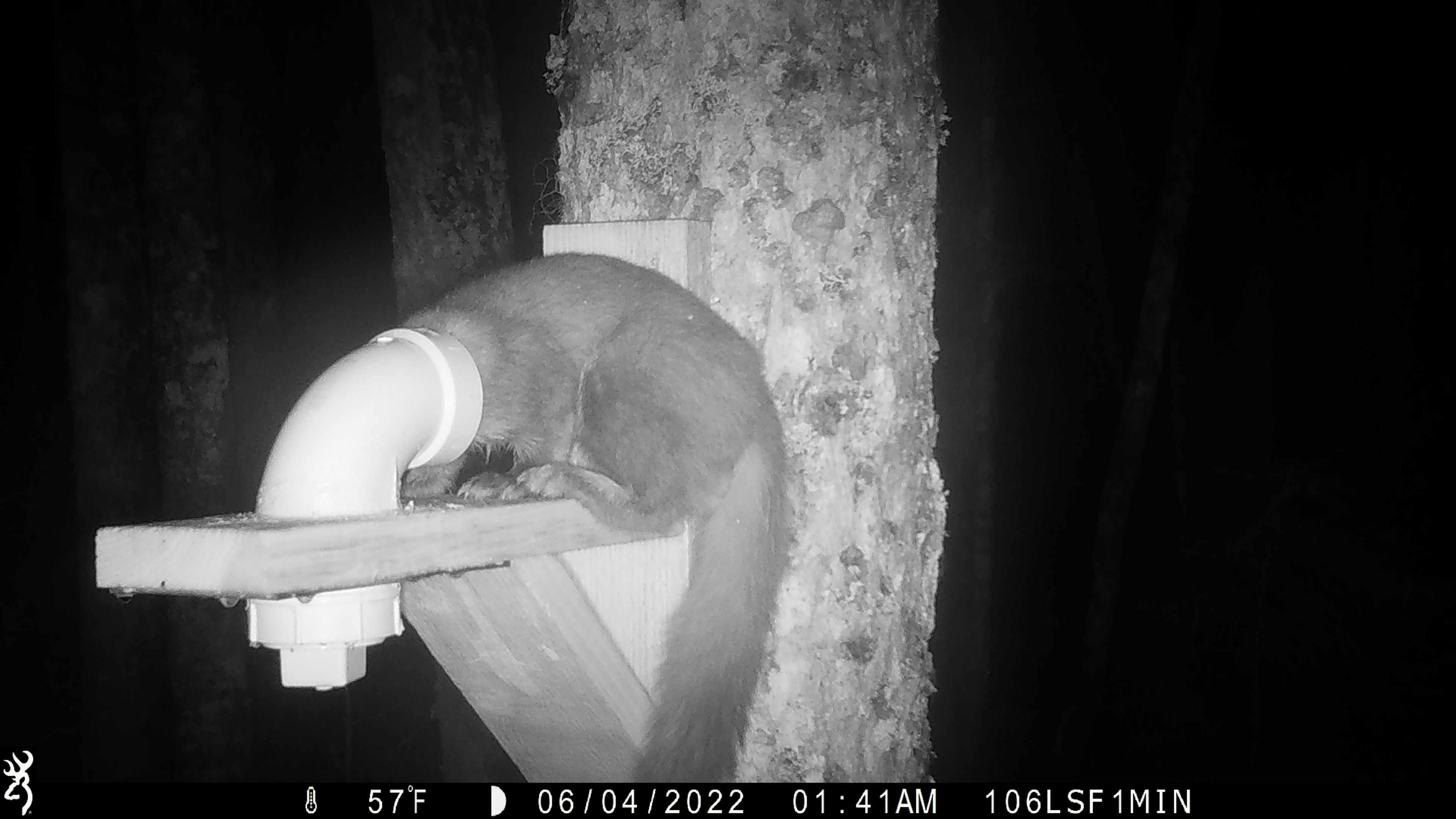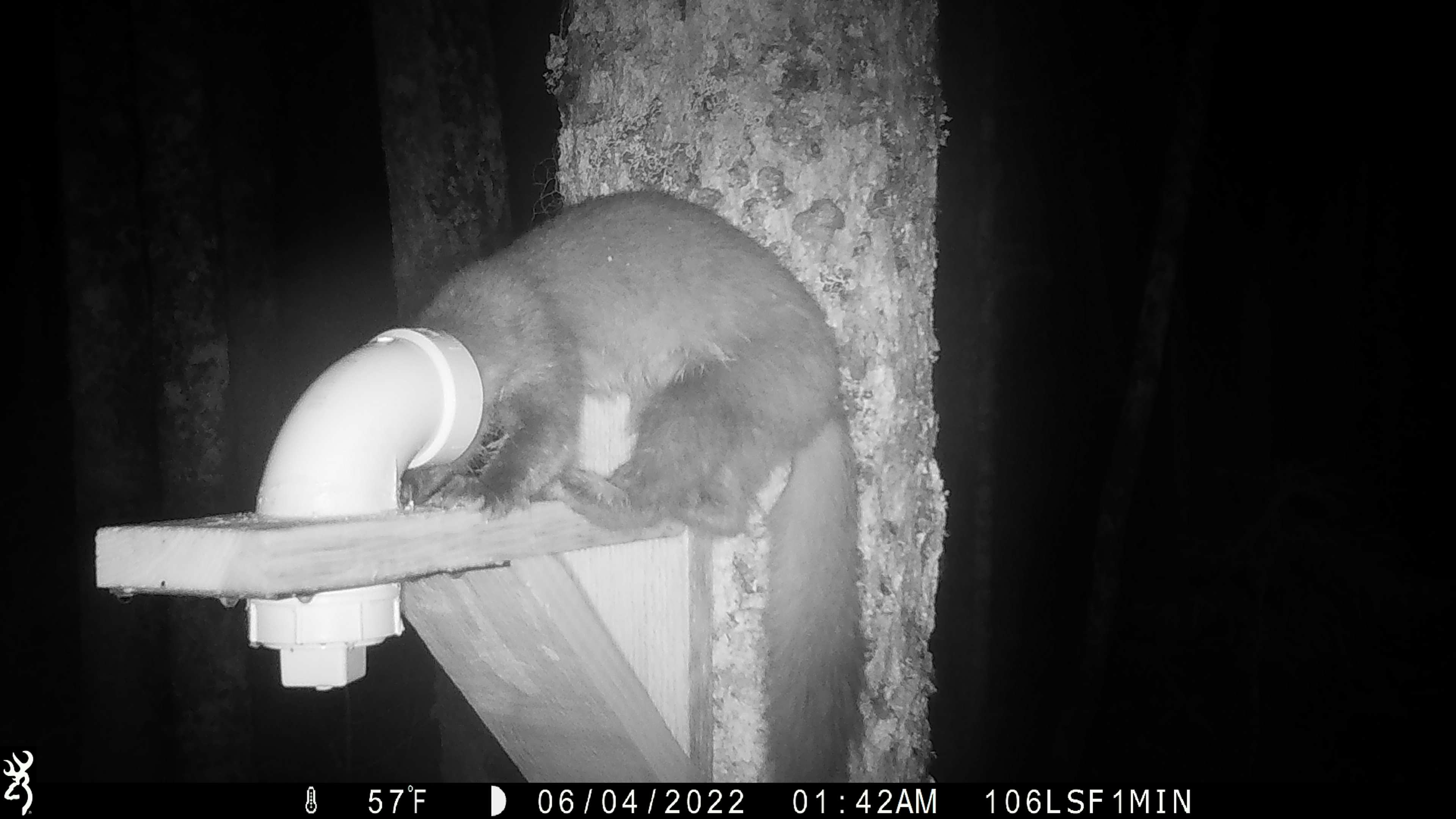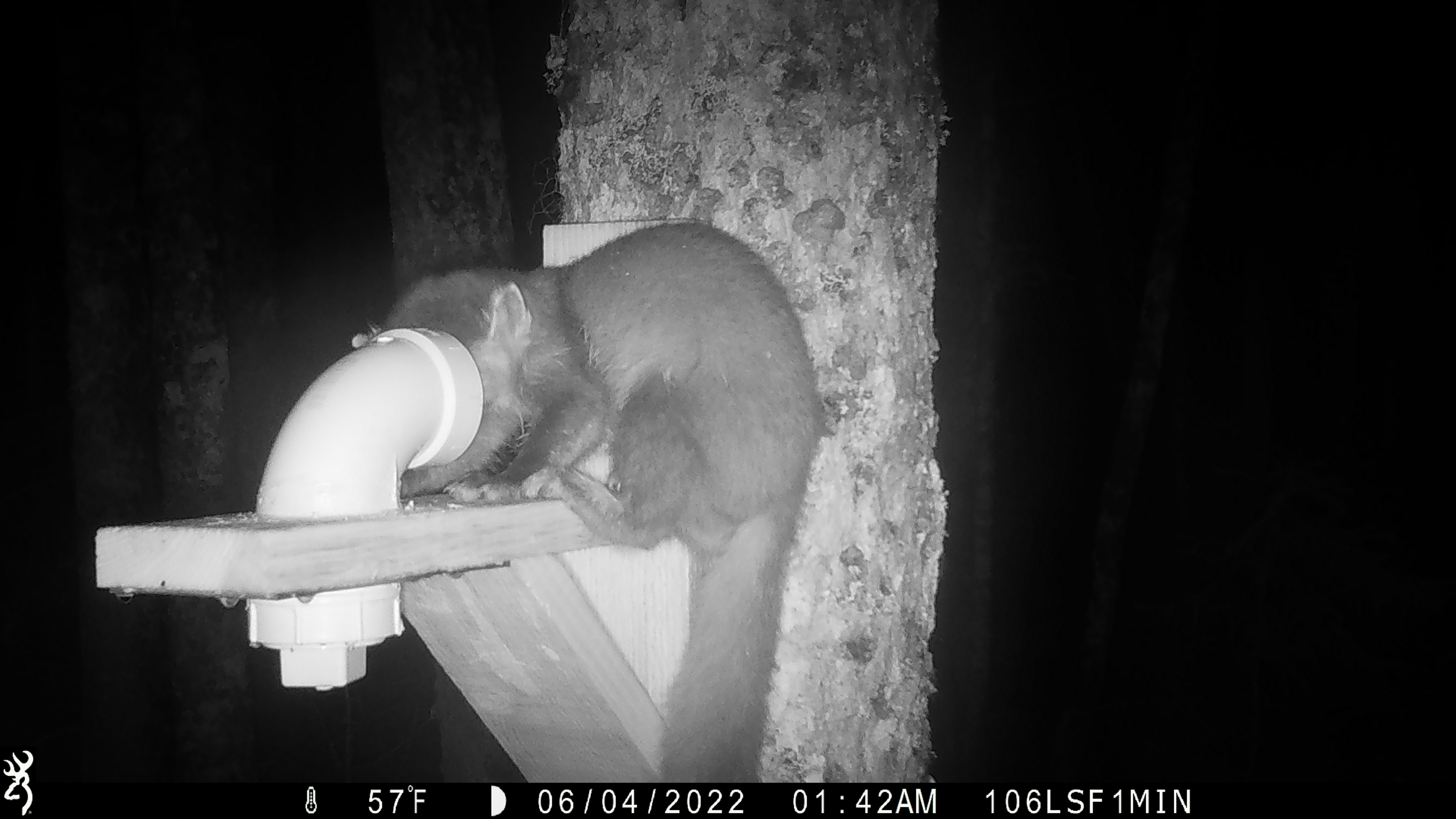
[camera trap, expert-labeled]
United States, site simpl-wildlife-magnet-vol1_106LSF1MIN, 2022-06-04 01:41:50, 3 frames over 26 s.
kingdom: Animalia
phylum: Chordata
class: Mammalia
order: Carnivora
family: Mustelidae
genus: Martes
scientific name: Martes americana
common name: american marten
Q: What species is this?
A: American marten (Martes americana).